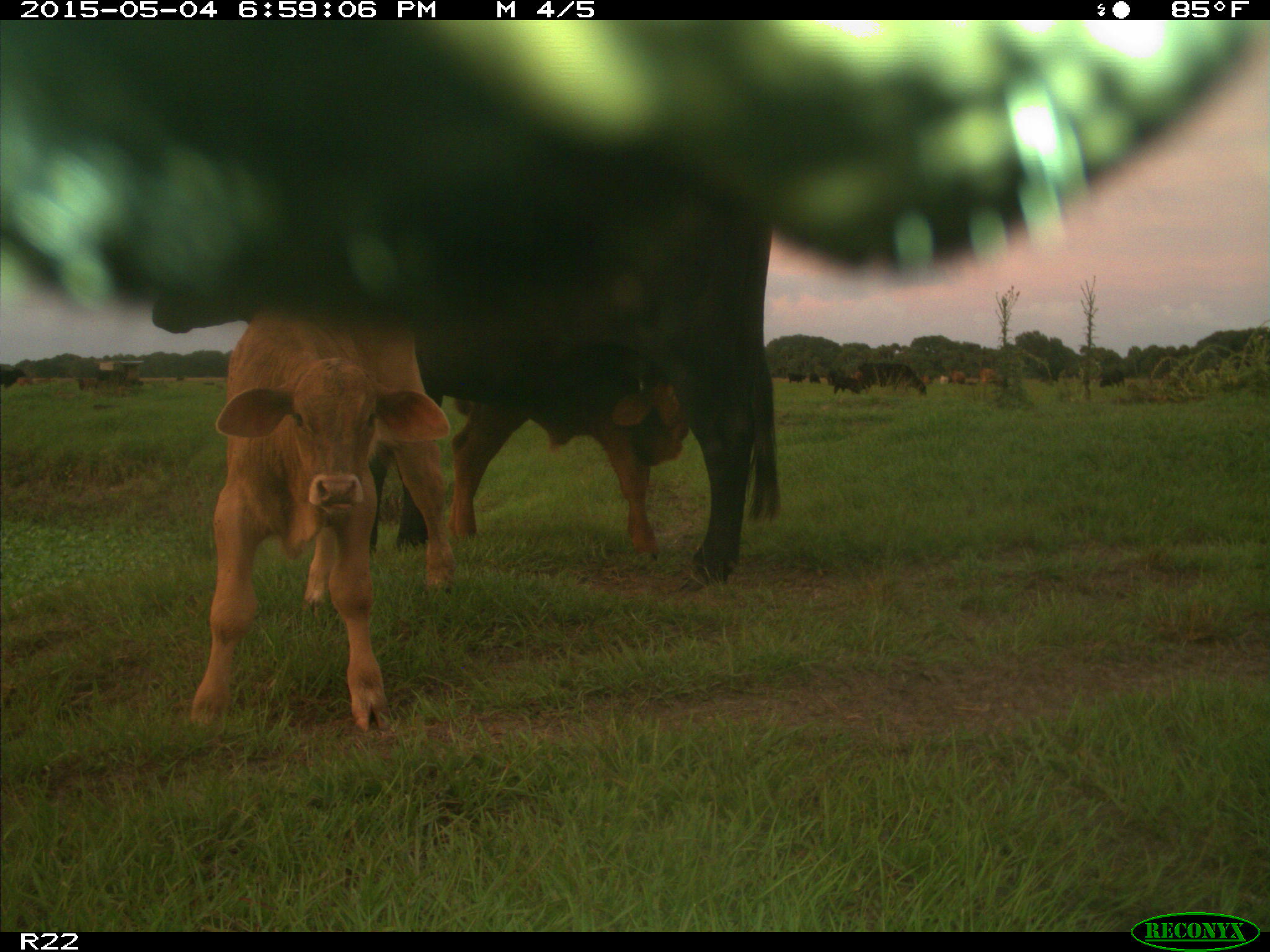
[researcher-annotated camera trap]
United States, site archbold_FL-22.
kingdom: Animalia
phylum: Chordata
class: Mammalia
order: Artiodactyla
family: Bovidae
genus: Bos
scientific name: Bos taurus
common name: domestic cow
Bos taurus (domestic cow).